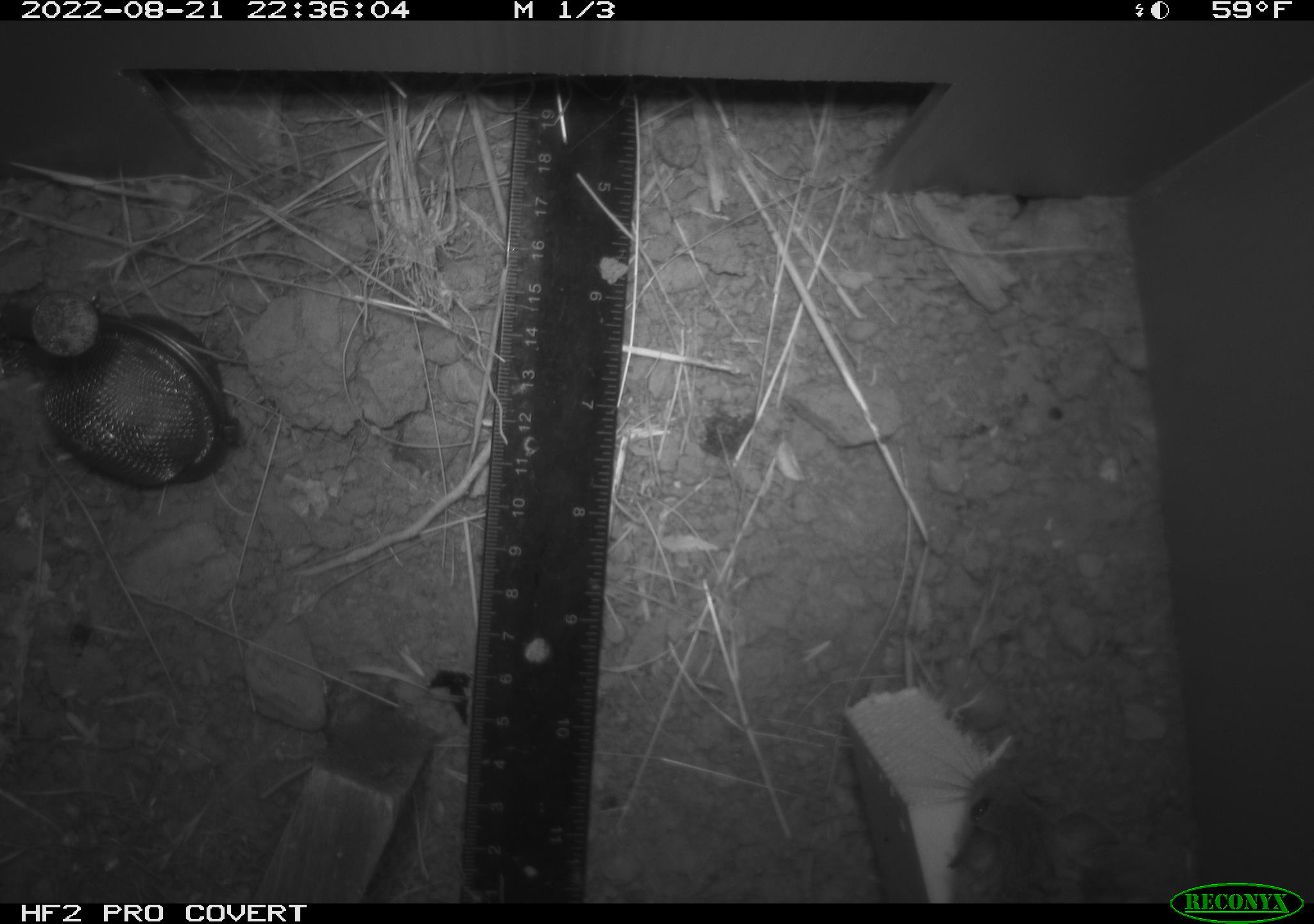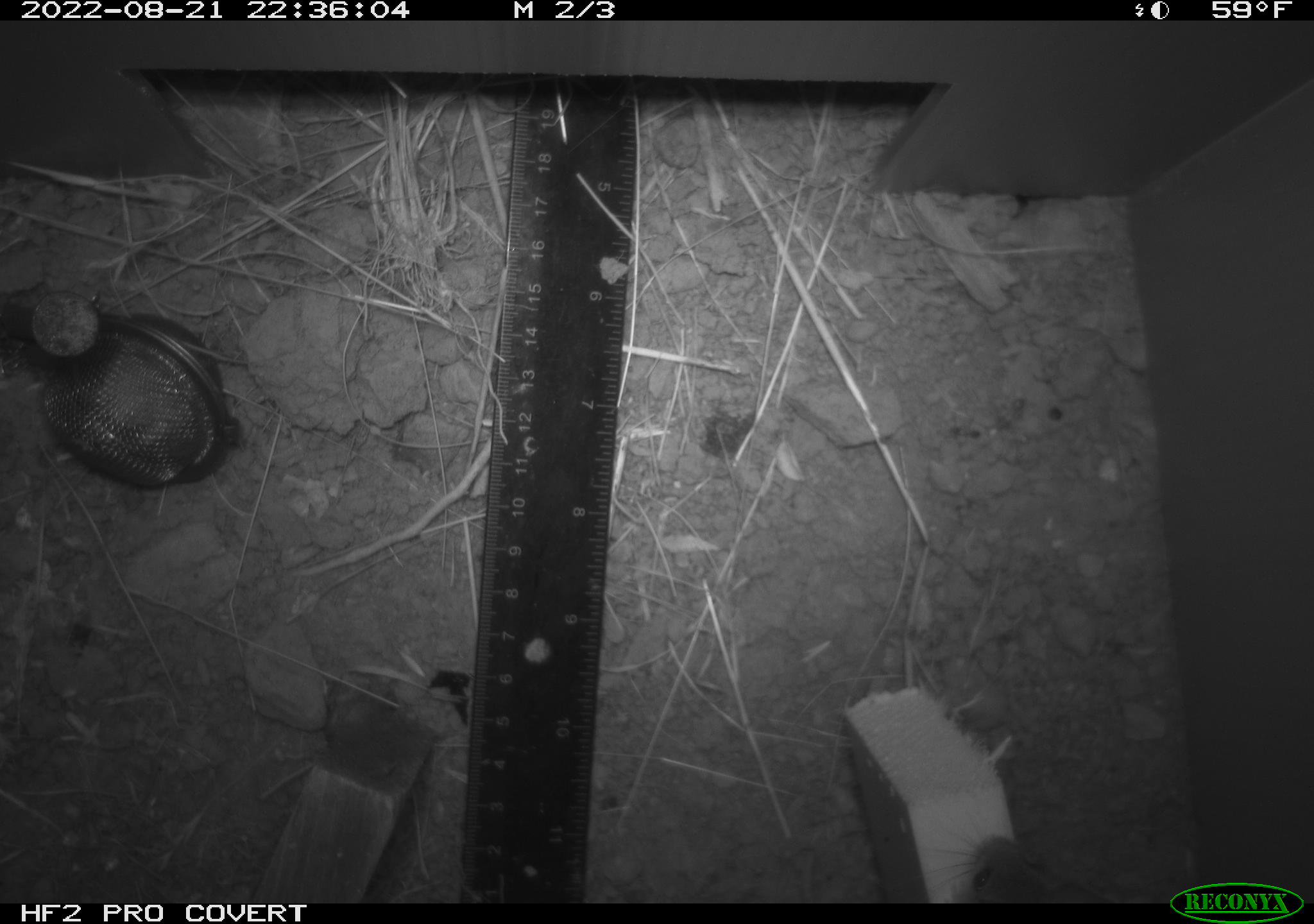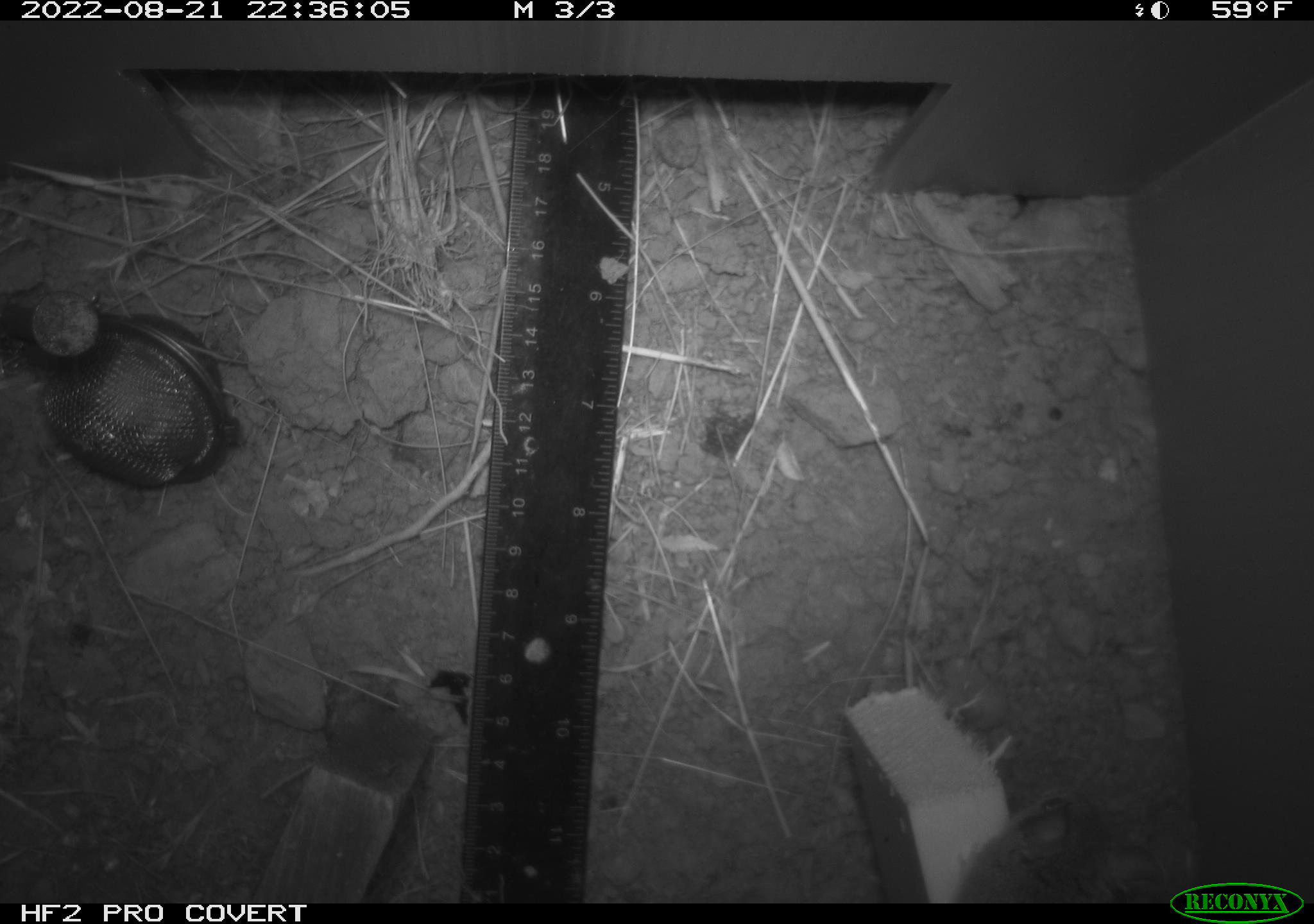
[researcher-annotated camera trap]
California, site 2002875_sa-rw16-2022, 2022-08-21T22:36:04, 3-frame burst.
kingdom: Animalia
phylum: Chordata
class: Mammalia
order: Rodentia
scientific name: Rodentia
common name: mouse species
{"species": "mouse species (Rodentia)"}